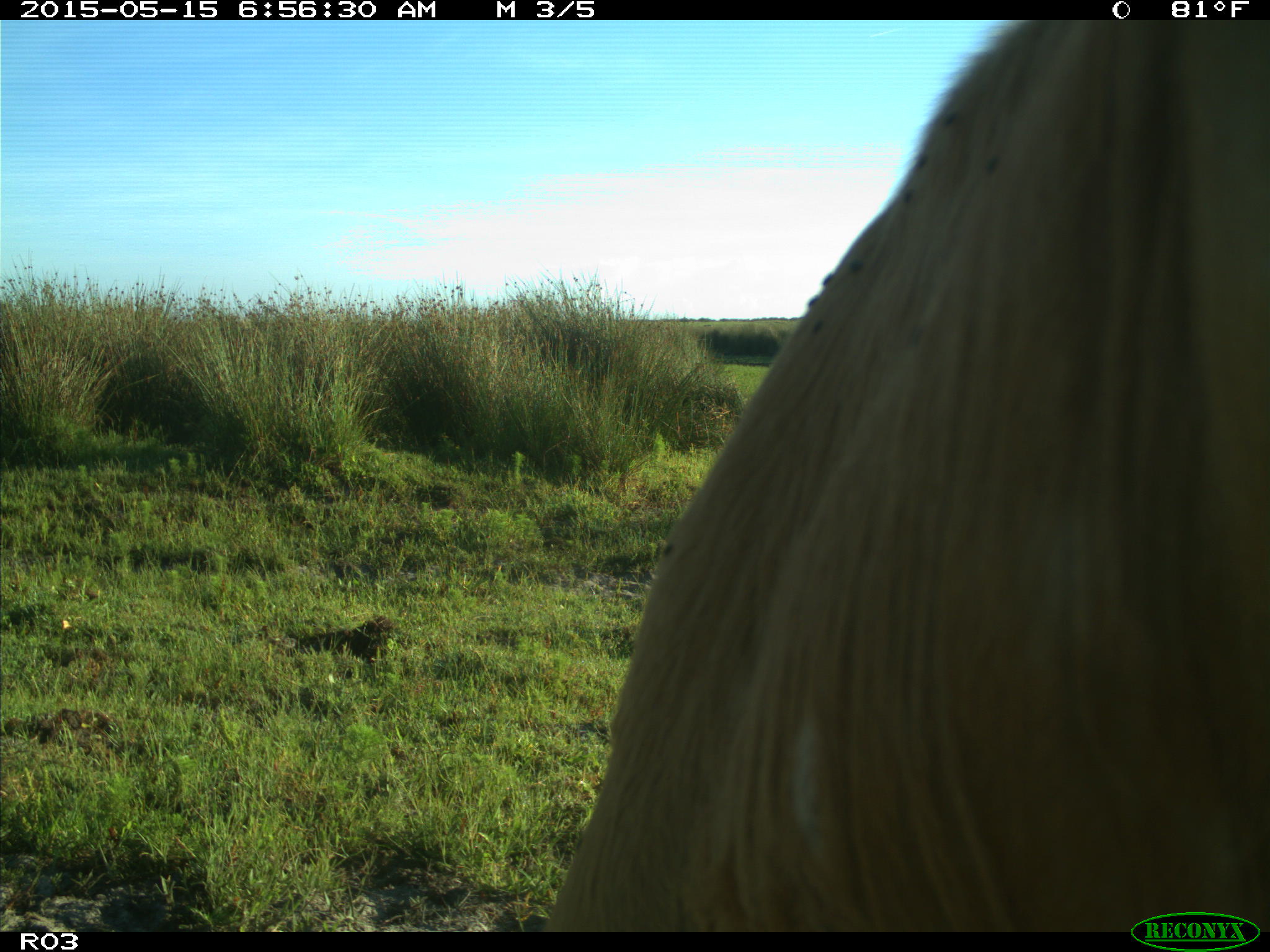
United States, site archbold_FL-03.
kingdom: Animalia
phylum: Chordata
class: Mammalia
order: Artiodactyla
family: Bovidae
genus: Bos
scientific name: Bos taurus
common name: domestic cow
Bos taurus (domestic cow).